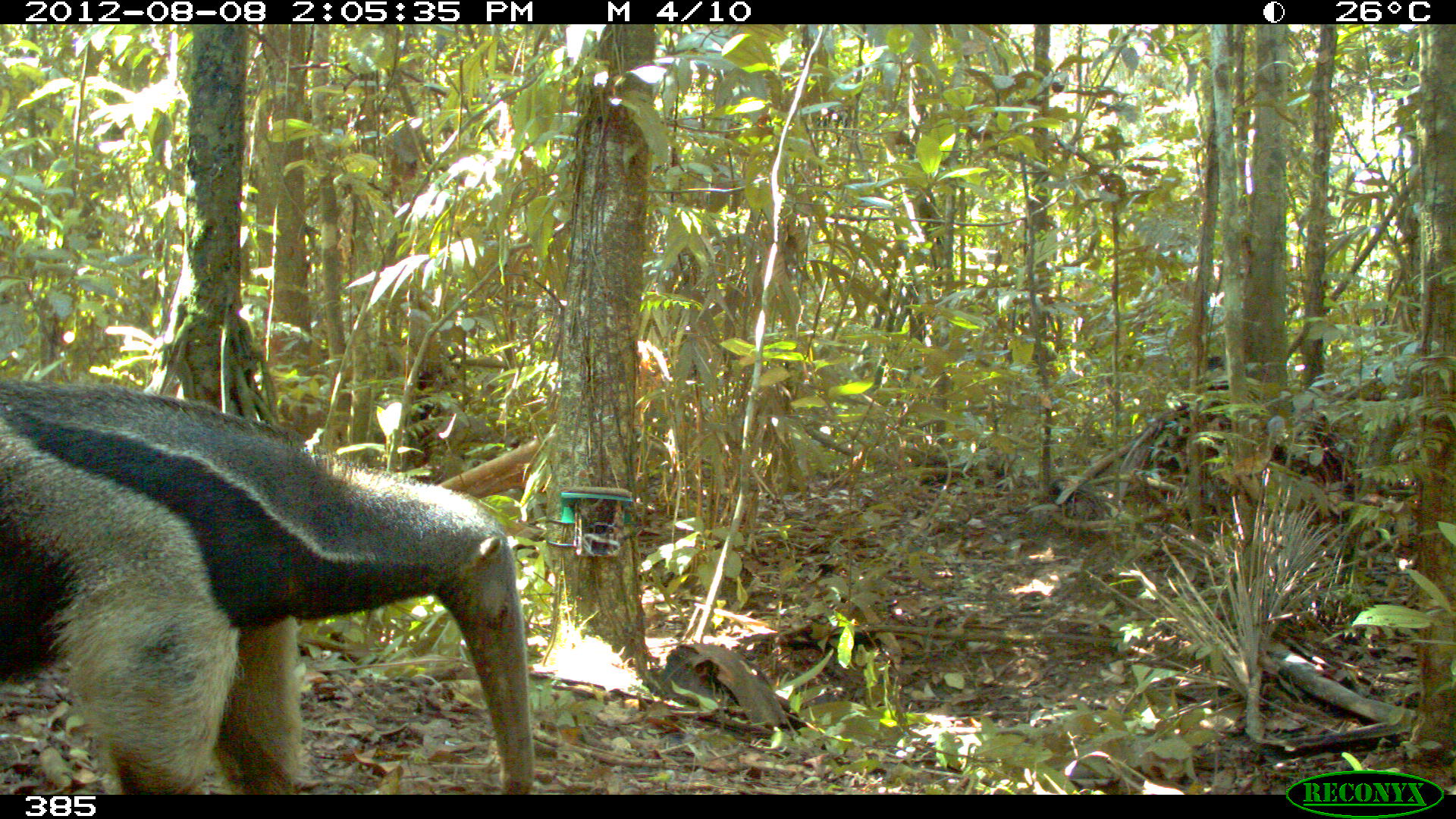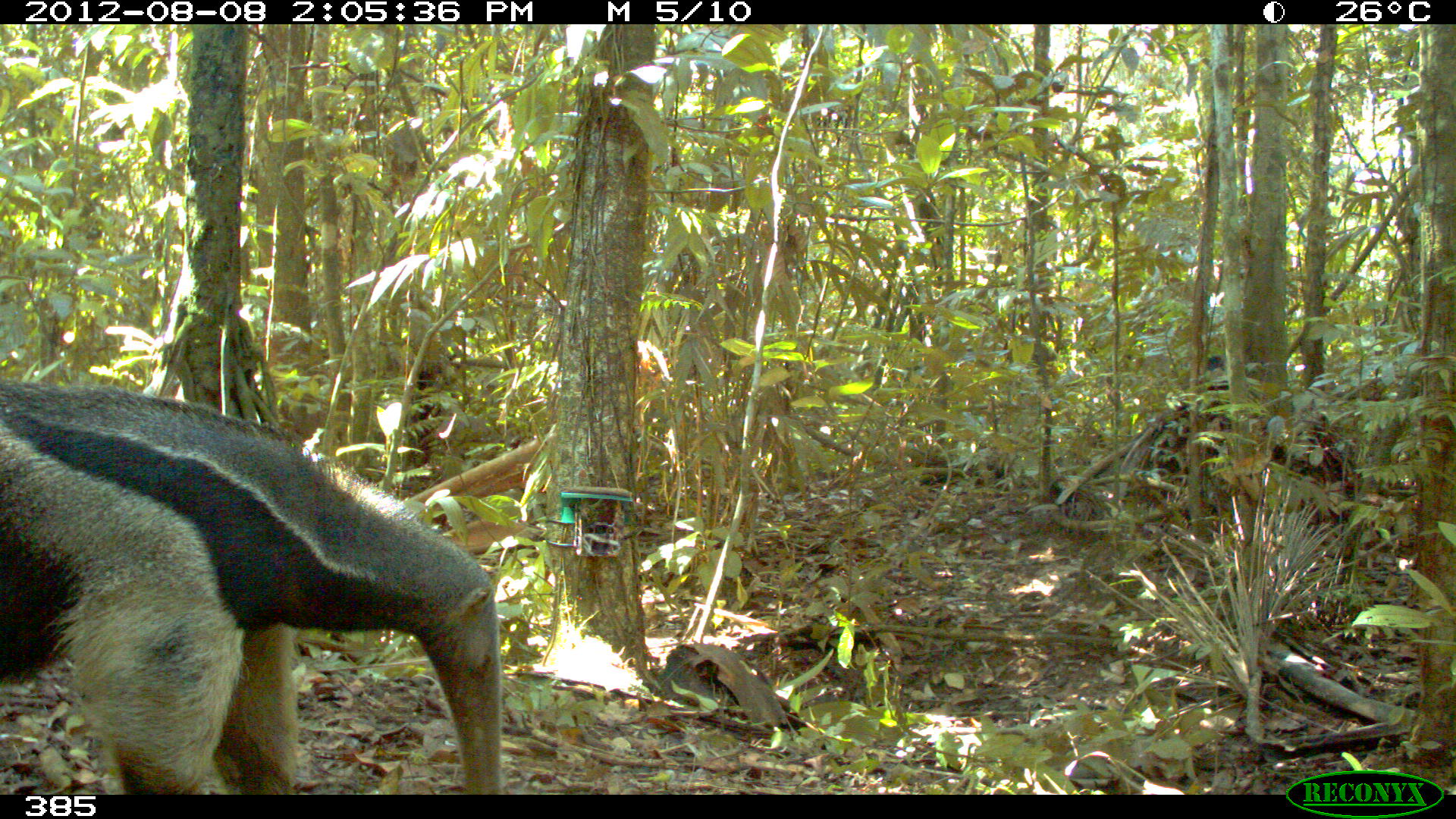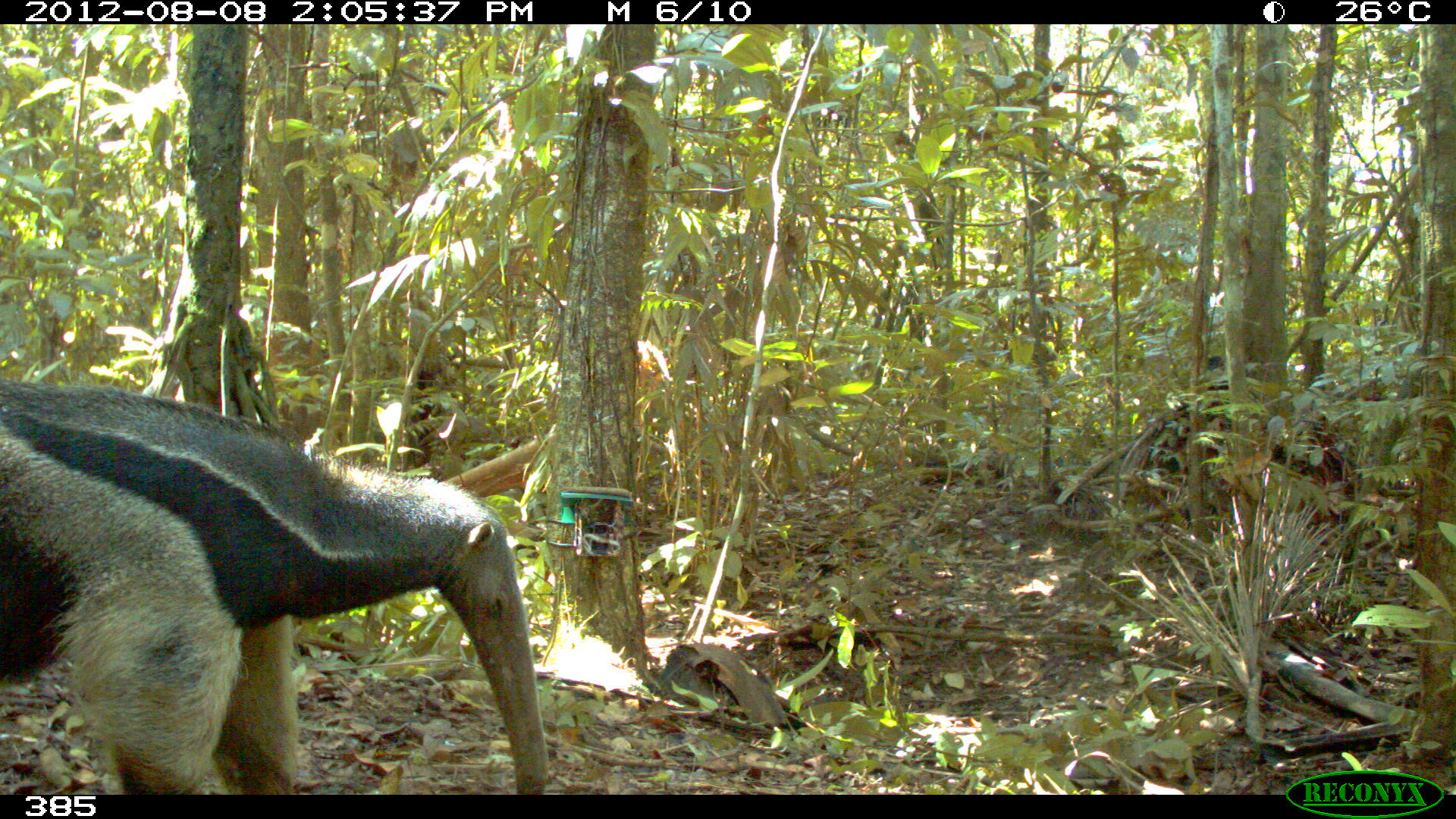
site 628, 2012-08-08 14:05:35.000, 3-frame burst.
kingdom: Animalia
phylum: Chordata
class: Mammalia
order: Pilosa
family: Myrmecophagidae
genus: Myrmecophaga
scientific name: Myrmecophaga tridactyla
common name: giant anteater